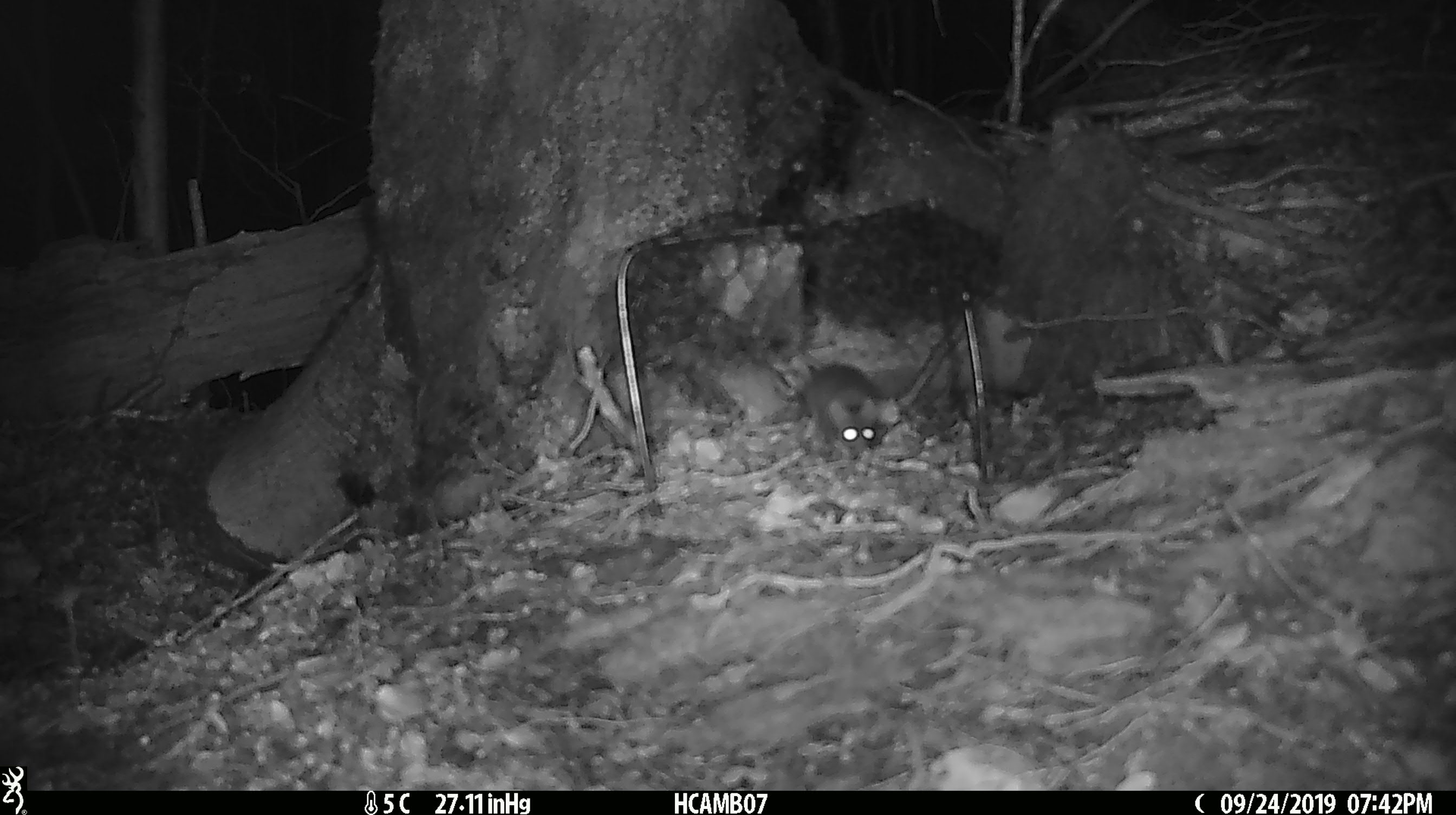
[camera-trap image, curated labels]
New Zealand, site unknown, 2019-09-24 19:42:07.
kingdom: Animalia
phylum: Chordata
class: Mammalia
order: Rodentia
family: Muridae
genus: Mus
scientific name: Mus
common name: mouse